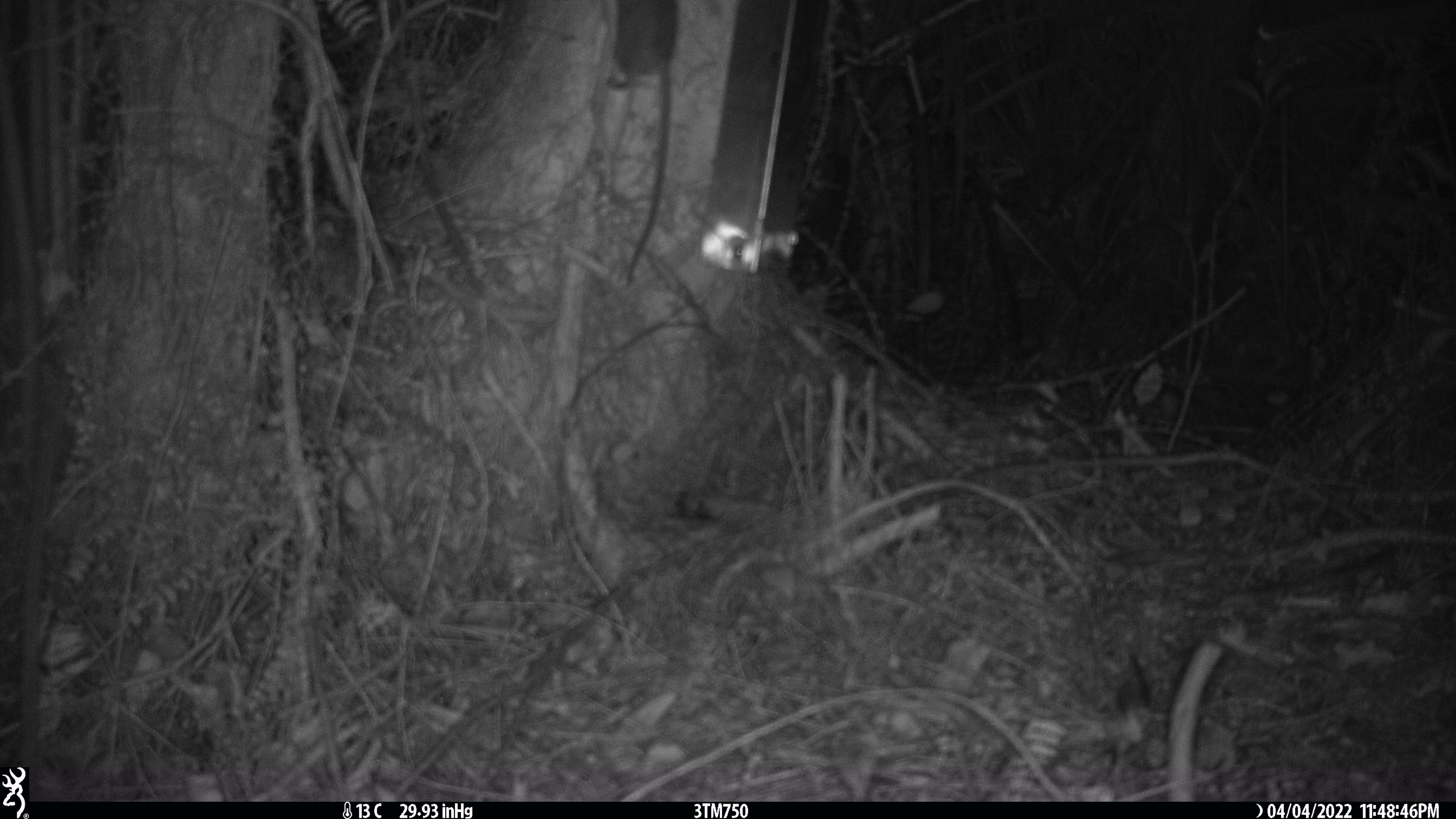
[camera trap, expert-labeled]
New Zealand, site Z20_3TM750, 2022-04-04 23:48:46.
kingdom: Animalia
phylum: Chordata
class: Mammalia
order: Rodentia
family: Muridae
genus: Rattus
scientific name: Rattus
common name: rat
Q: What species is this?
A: Rat (Rattus).